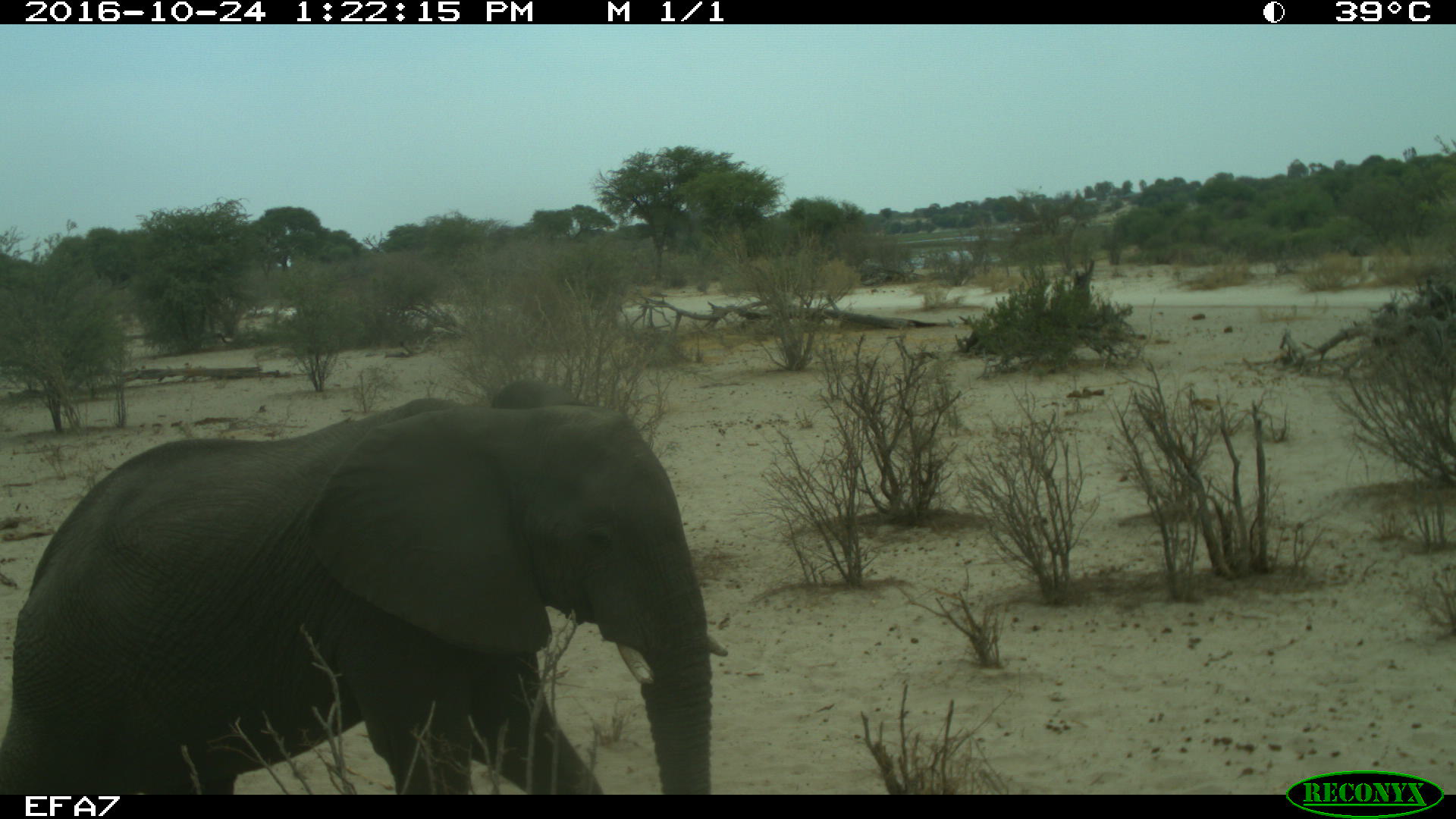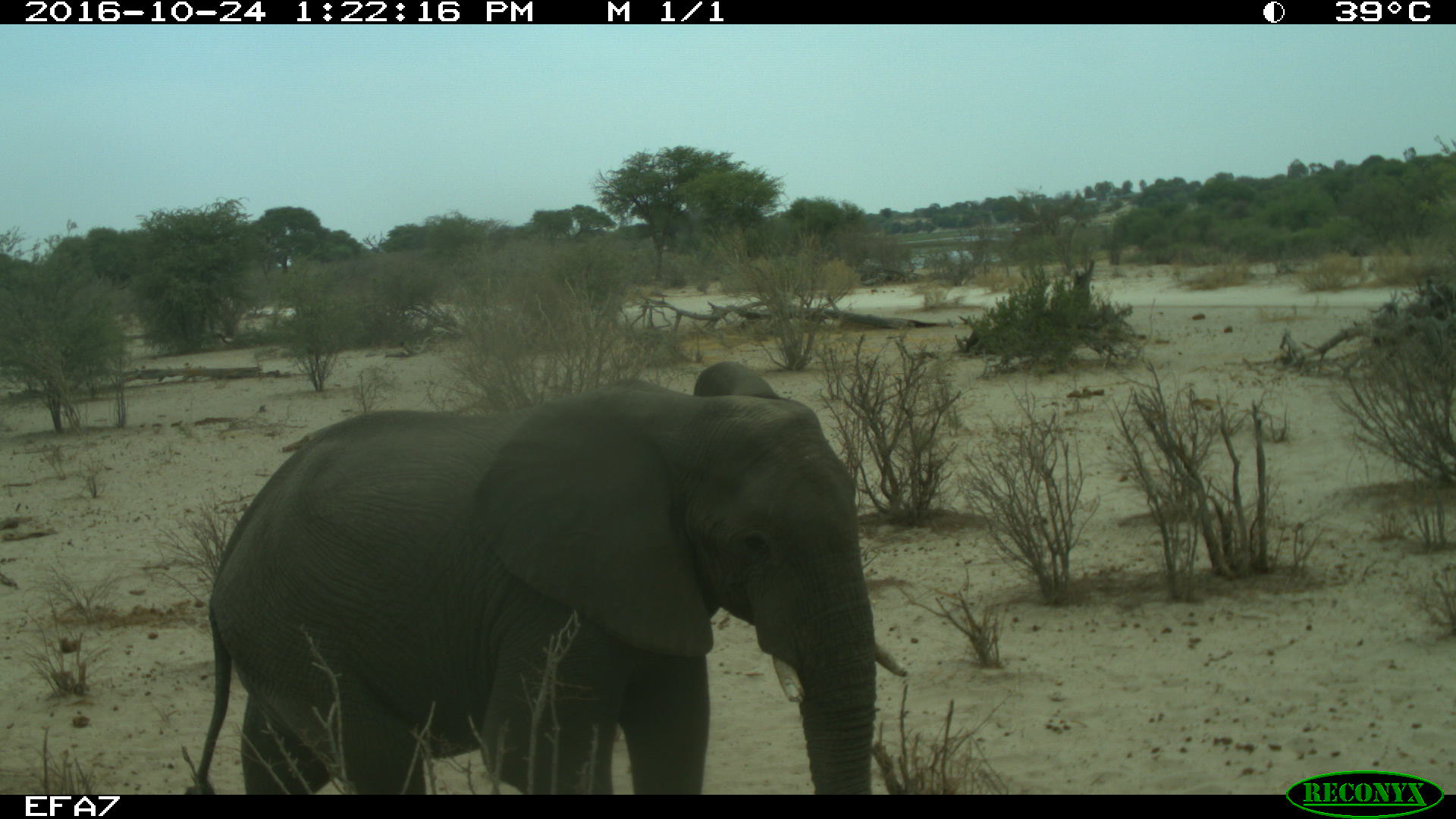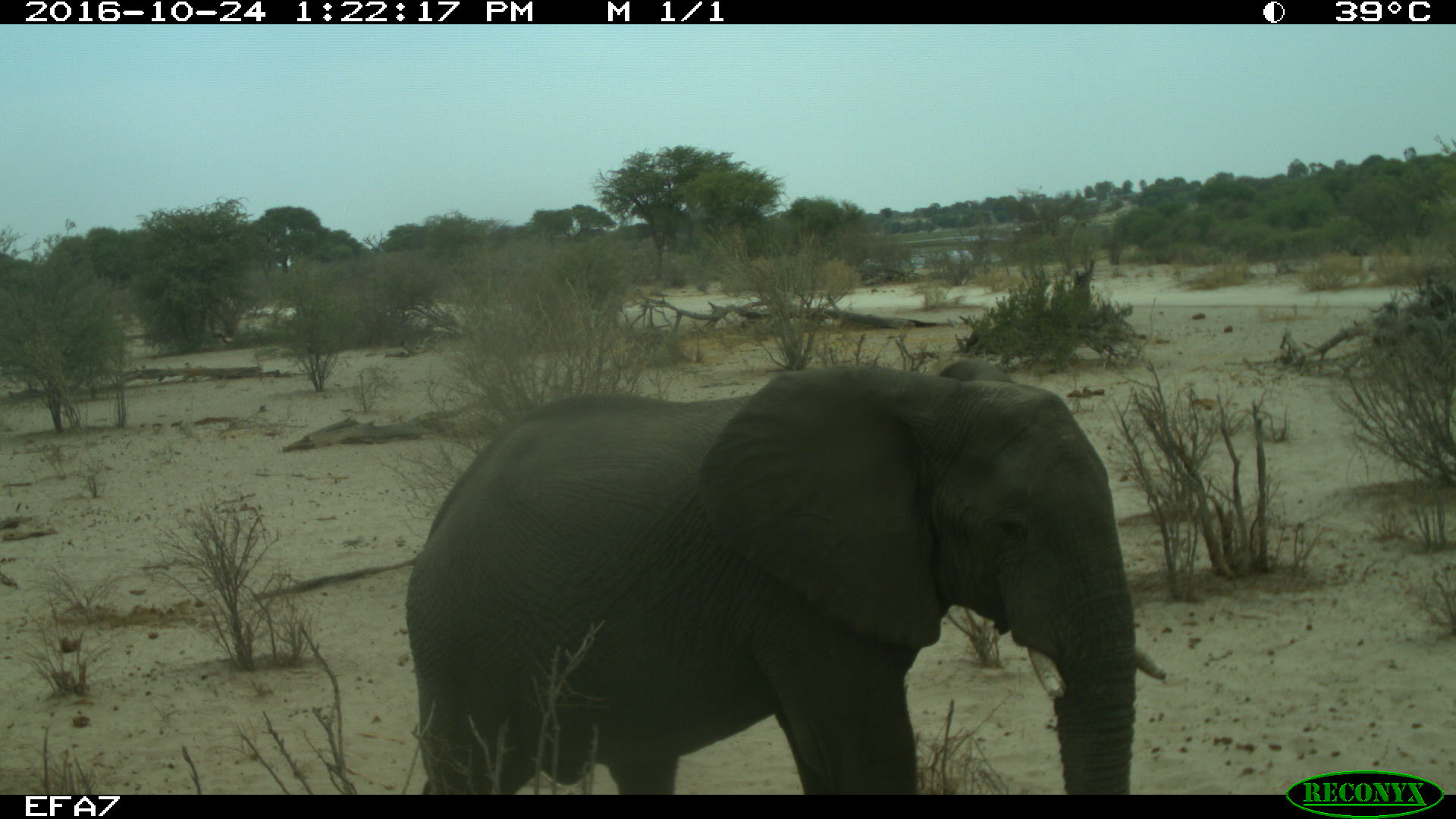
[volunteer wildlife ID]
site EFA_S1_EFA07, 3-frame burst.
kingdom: Animalia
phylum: Chordata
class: Mammalia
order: Proboscidea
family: Elephantidae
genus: Loxodonta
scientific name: Loxodonta africana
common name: african bush elephant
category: elephant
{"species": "elephant (african bush elephant) (Loxodonta africana)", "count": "1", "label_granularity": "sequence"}